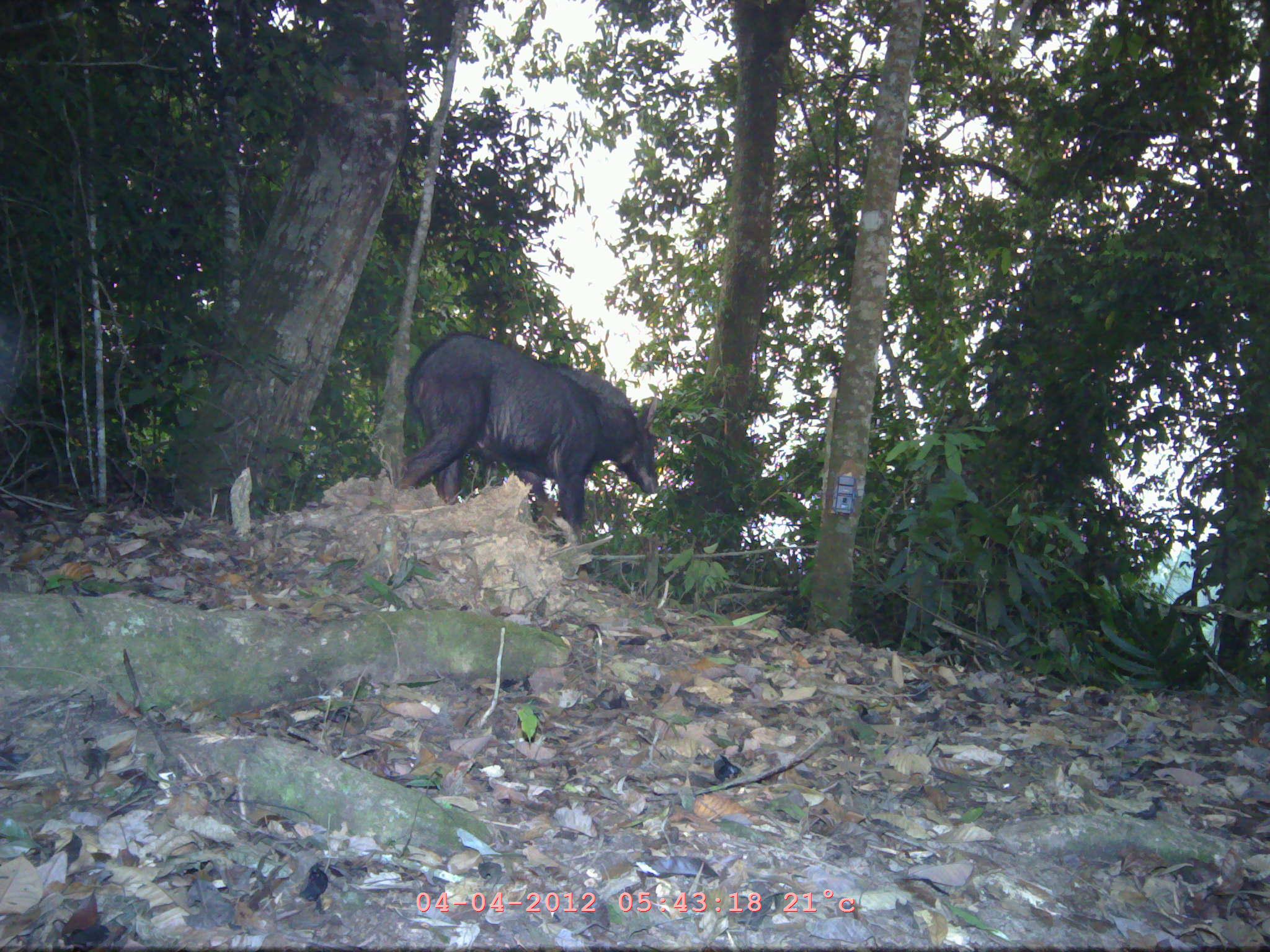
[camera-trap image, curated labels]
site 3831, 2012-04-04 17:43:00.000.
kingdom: Animalia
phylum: Chordata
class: Mammalia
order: Artiodactyla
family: Bovidae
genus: Capricornis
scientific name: Capricornis sumatraensis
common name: chinese serow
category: capricornis milneedwardsii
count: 1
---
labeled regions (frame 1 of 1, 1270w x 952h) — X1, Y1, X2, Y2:
capricornis milneedwardsii: 392, 329, 659, 545